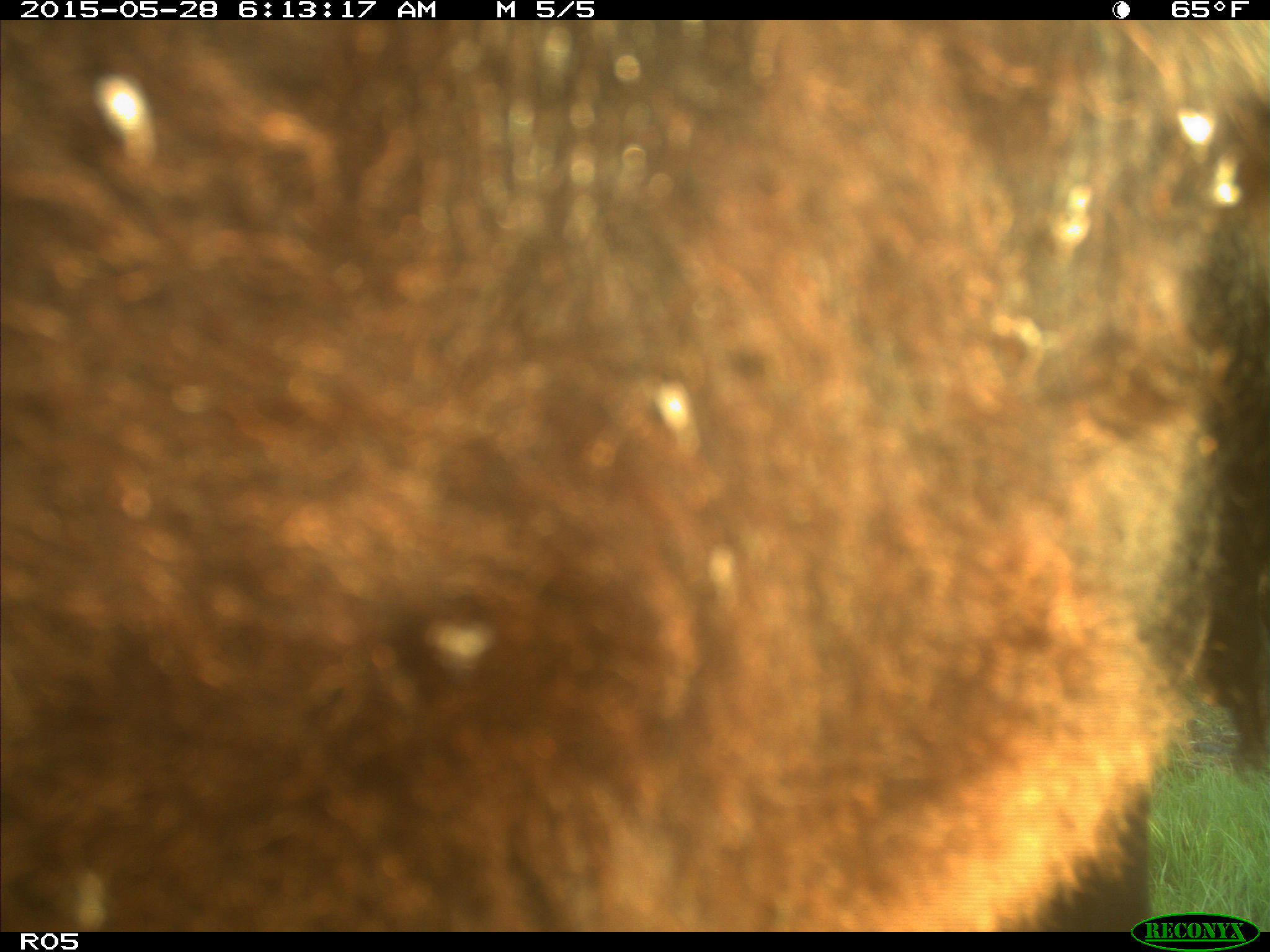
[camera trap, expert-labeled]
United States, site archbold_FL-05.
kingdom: Animalia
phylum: Chordata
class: Mammalia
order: Artiodactyla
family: Bovidae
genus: Bos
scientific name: Bos taurus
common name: domestic cow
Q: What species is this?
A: Bos taurus (domestic cow).